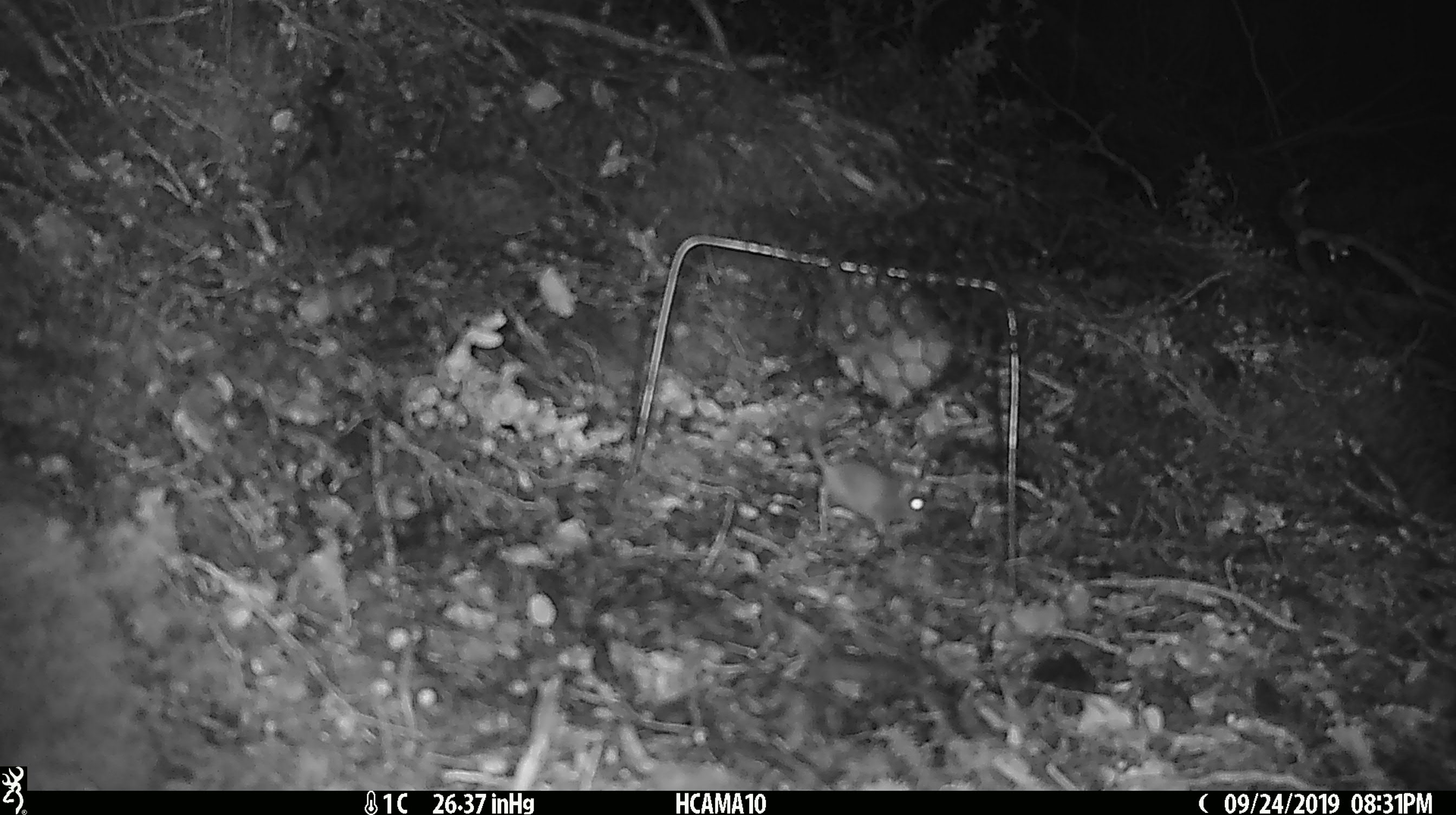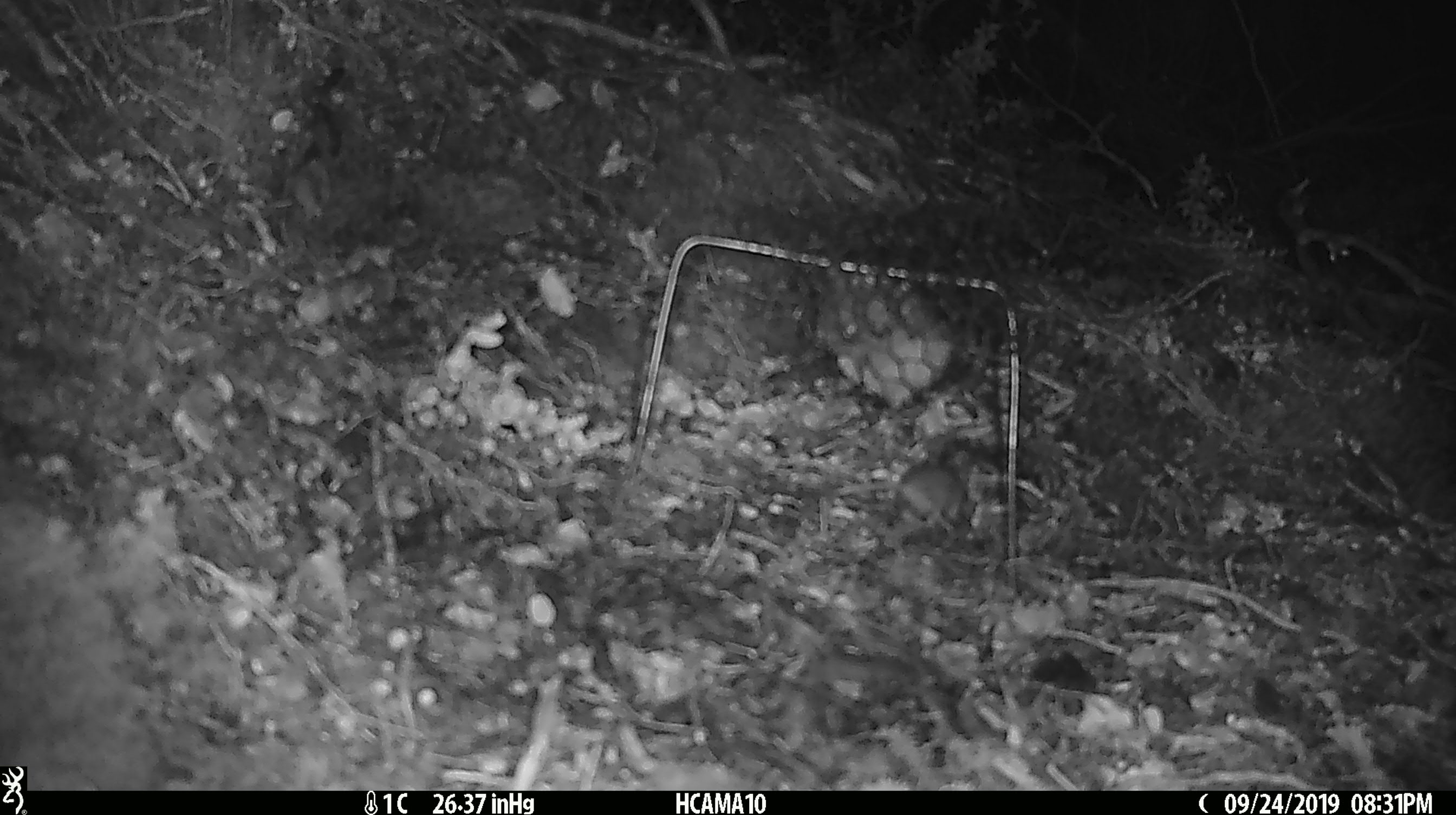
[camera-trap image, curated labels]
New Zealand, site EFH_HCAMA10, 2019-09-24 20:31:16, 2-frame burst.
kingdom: Animalia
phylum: Chordata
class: Mammalia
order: Rodentia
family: Muridae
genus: Mus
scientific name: Mus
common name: mouse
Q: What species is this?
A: Mouse (Mus).